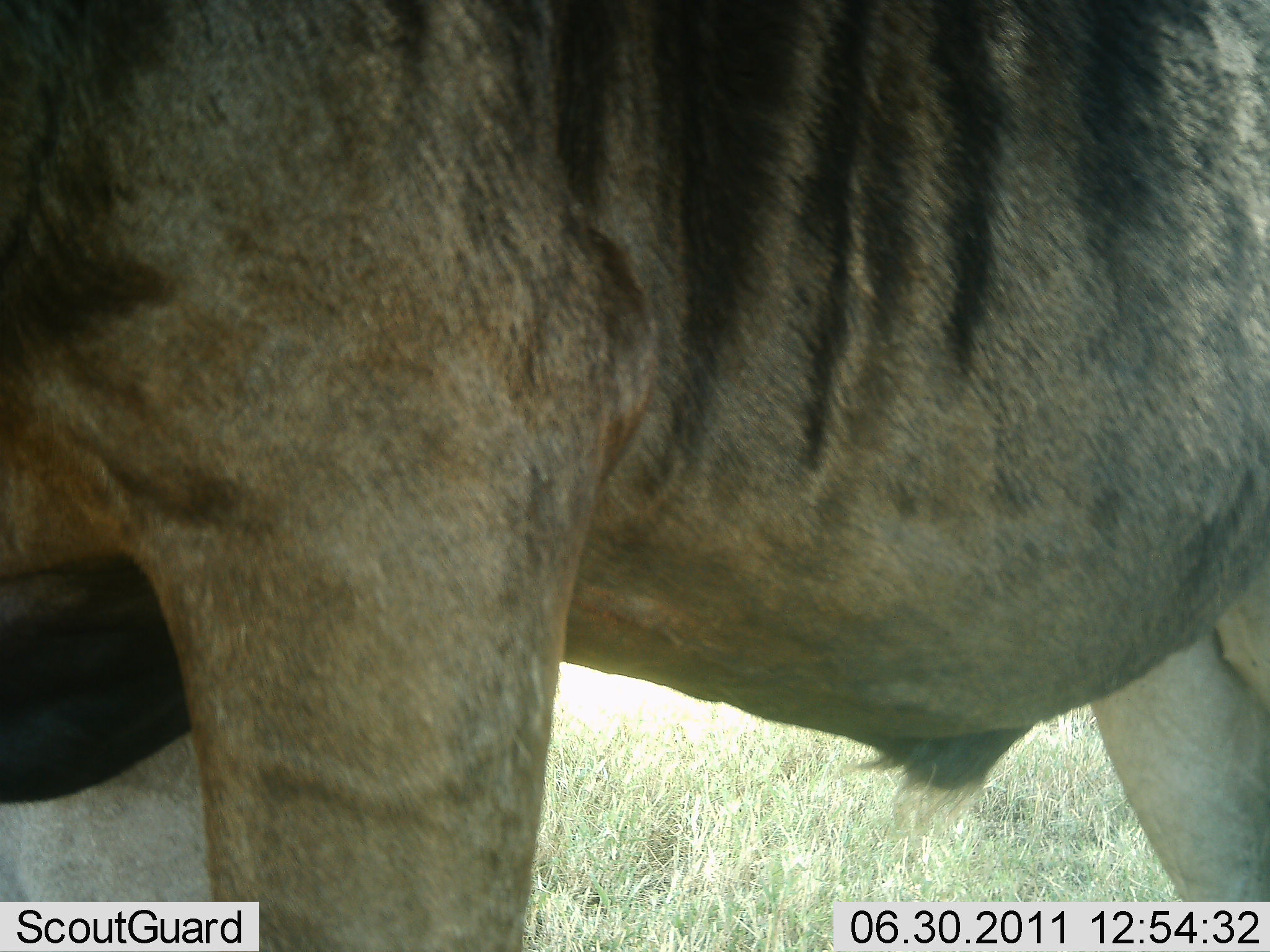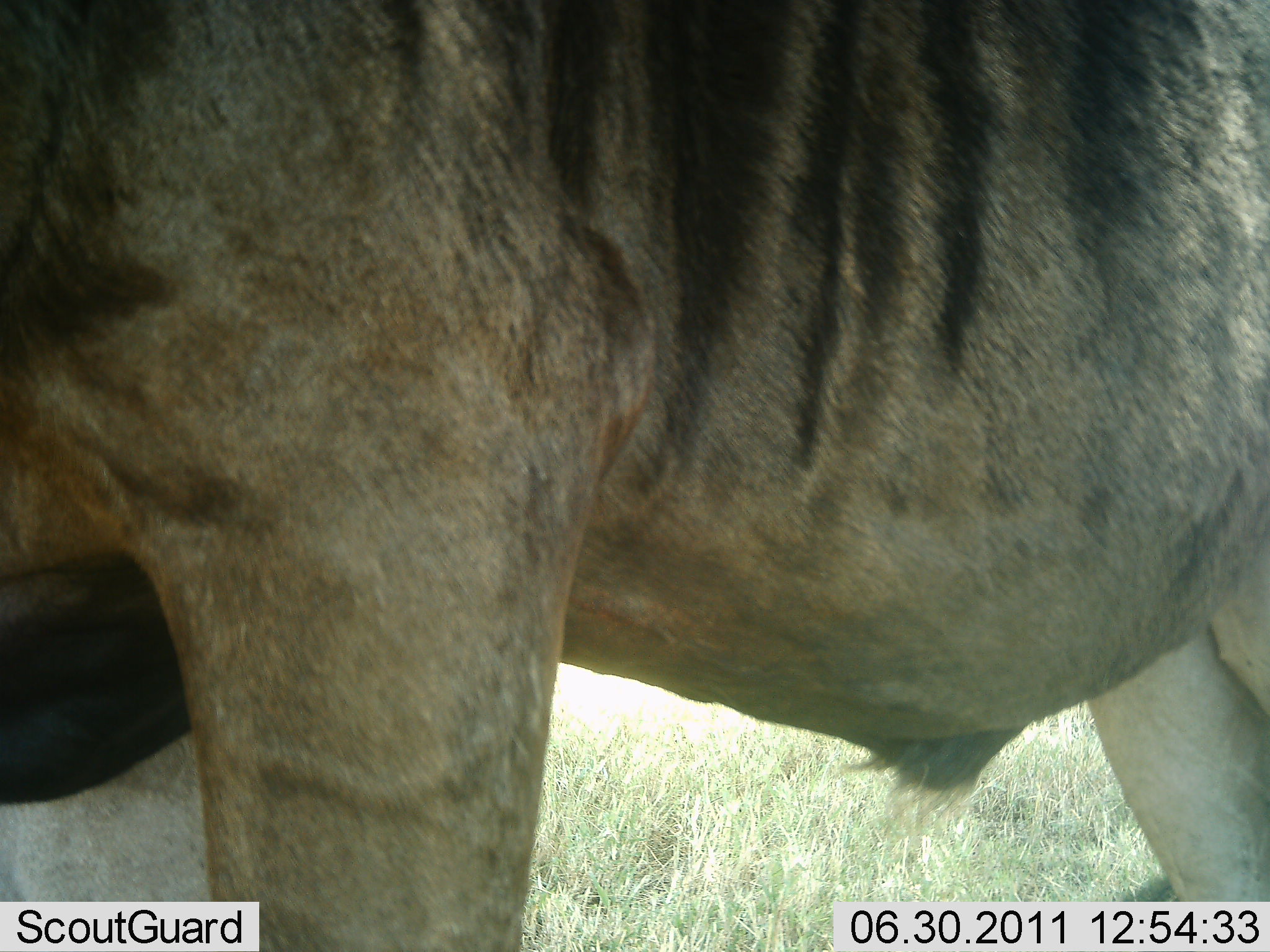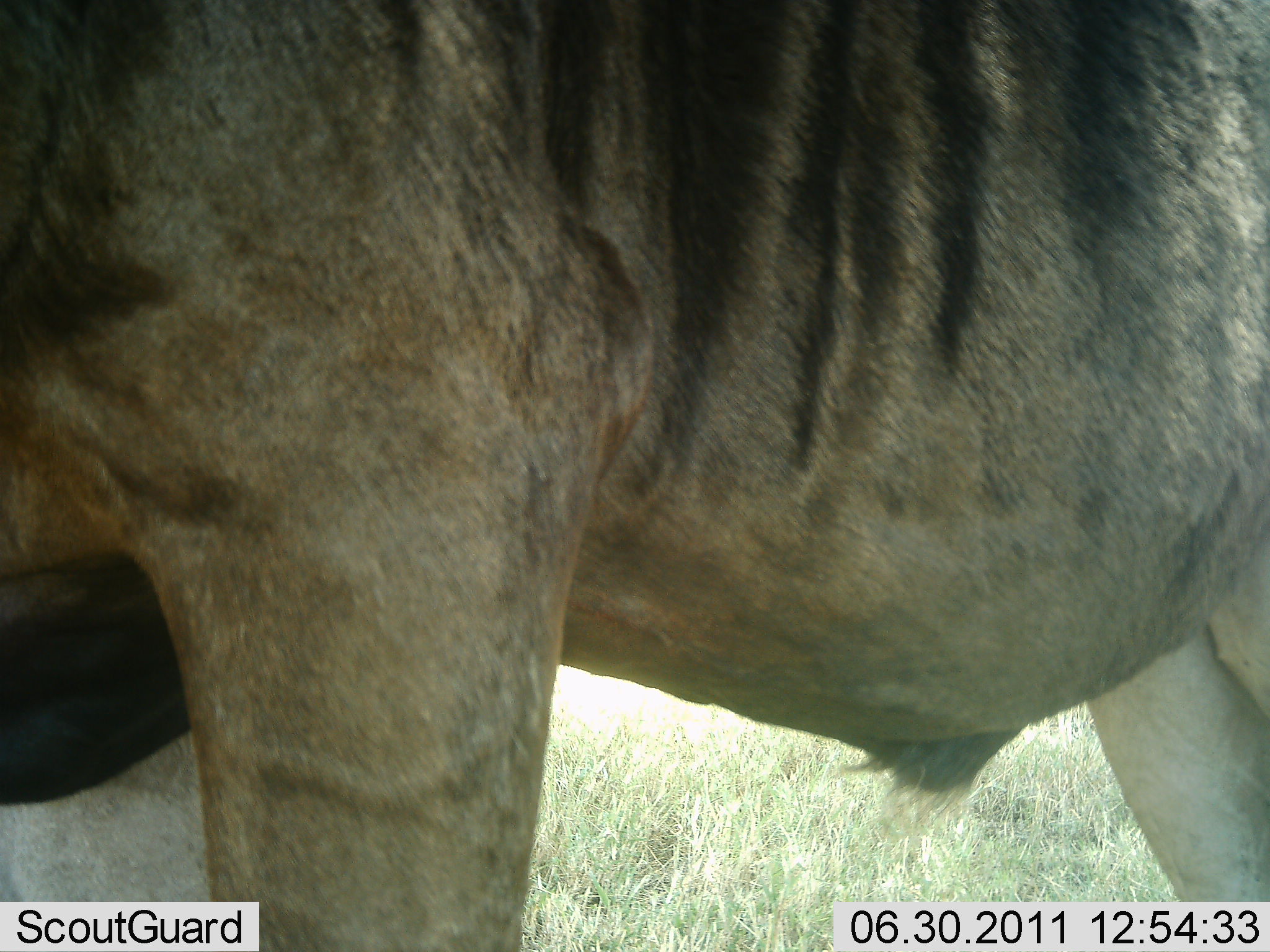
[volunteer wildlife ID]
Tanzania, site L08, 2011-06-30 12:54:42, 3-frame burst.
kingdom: Animalia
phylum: Chordata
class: Mammalia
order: Artiodactyla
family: Bovidae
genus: Connochaetes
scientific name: Connochaetes taurinus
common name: blue wildebeest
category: wildebeest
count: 1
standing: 100%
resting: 0%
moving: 0%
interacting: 0%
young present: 0%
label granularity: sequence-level